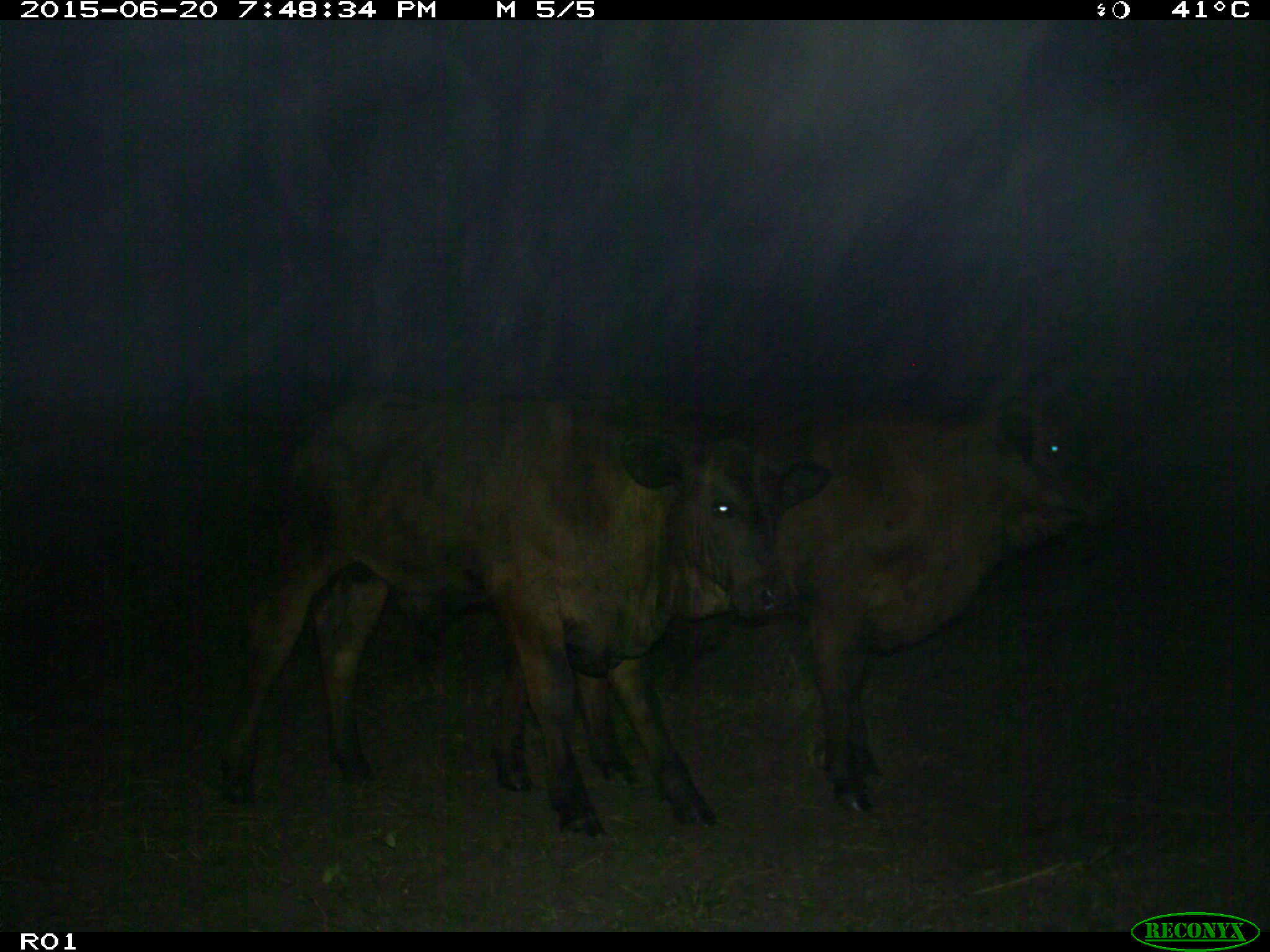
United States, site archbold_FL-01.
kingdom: Animalia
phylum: Chordata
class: Mammalia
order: Artiodactyla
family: Bovidae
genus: Bos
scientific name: Bos taurus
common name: domestic cow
Bos taurus (domestic cow).